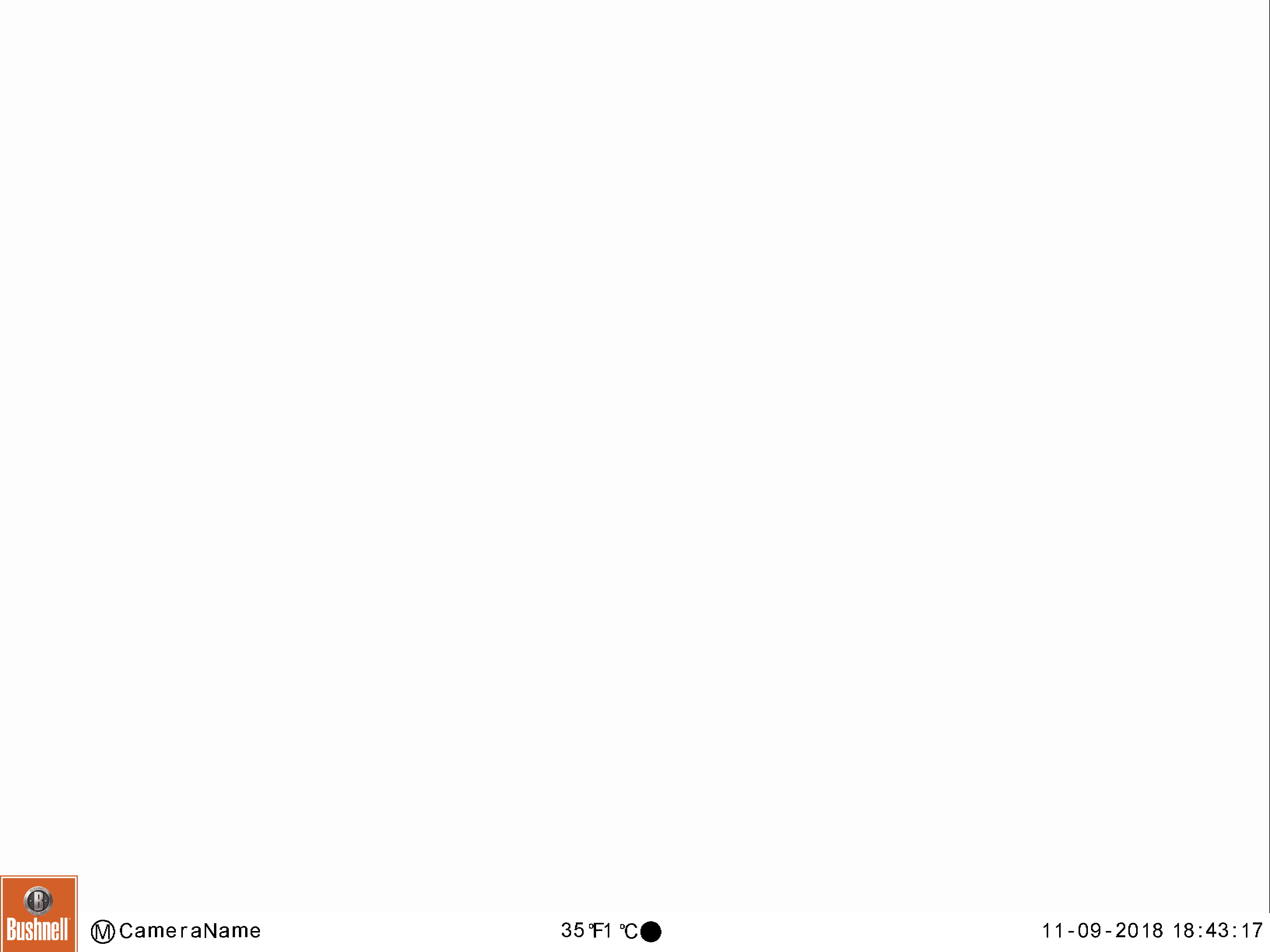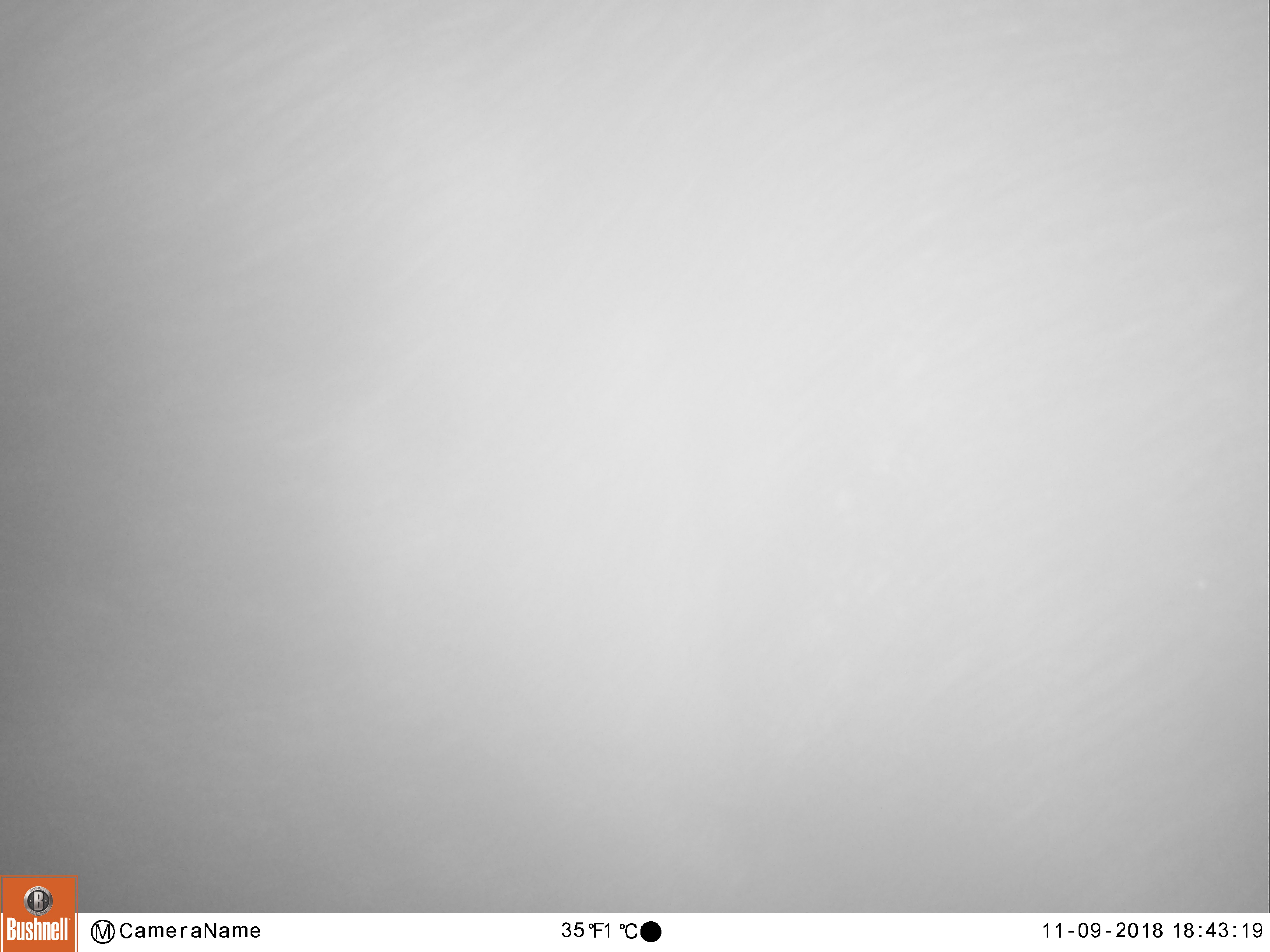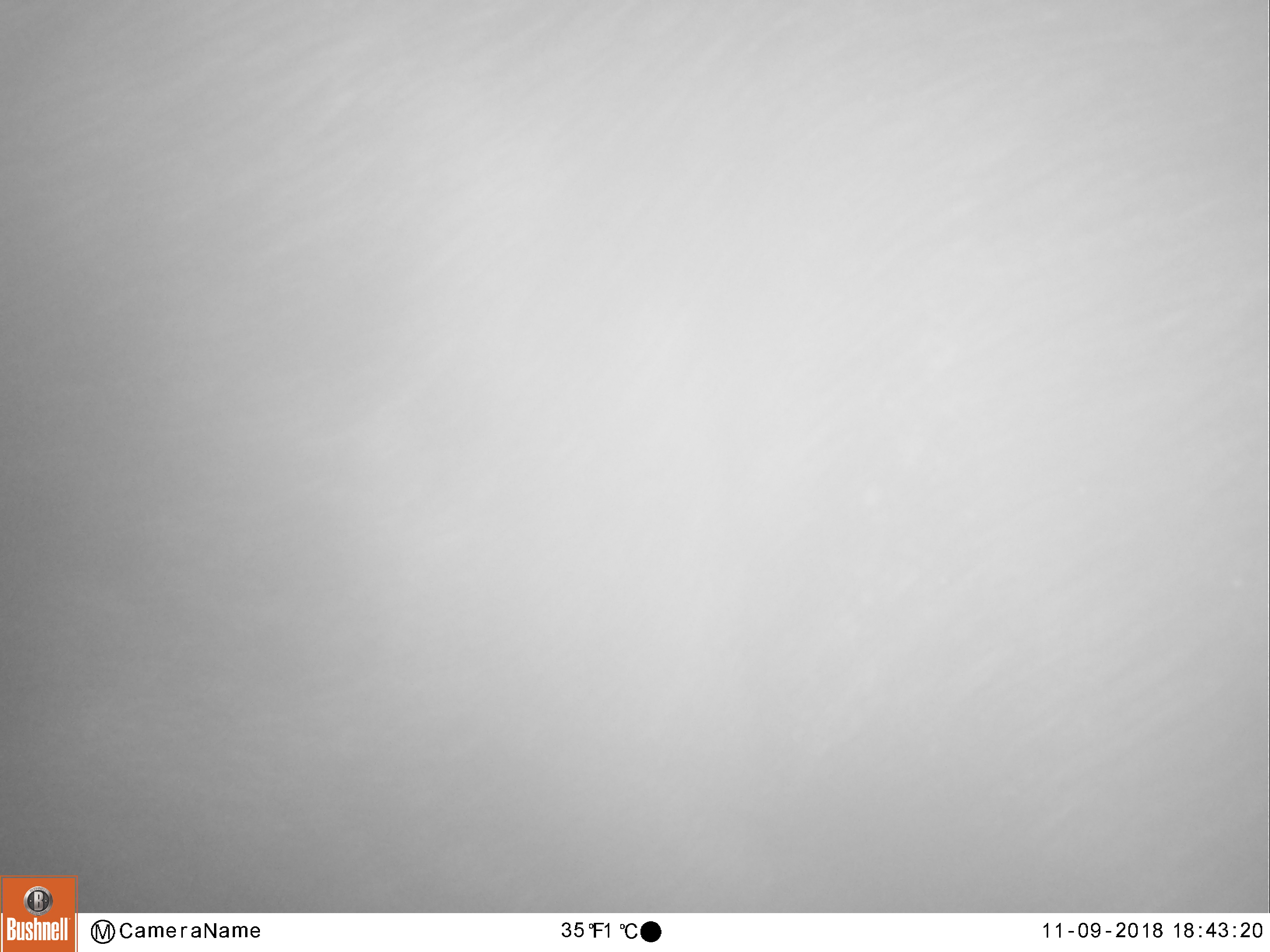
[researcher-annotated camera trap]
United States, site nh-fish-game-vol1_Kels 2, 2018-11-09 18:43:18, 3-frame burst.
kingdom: Animalia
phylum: Chordata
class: Mammalia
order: Artiodactyla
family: Cervidae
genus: Alces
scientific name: Alces alces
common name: moose